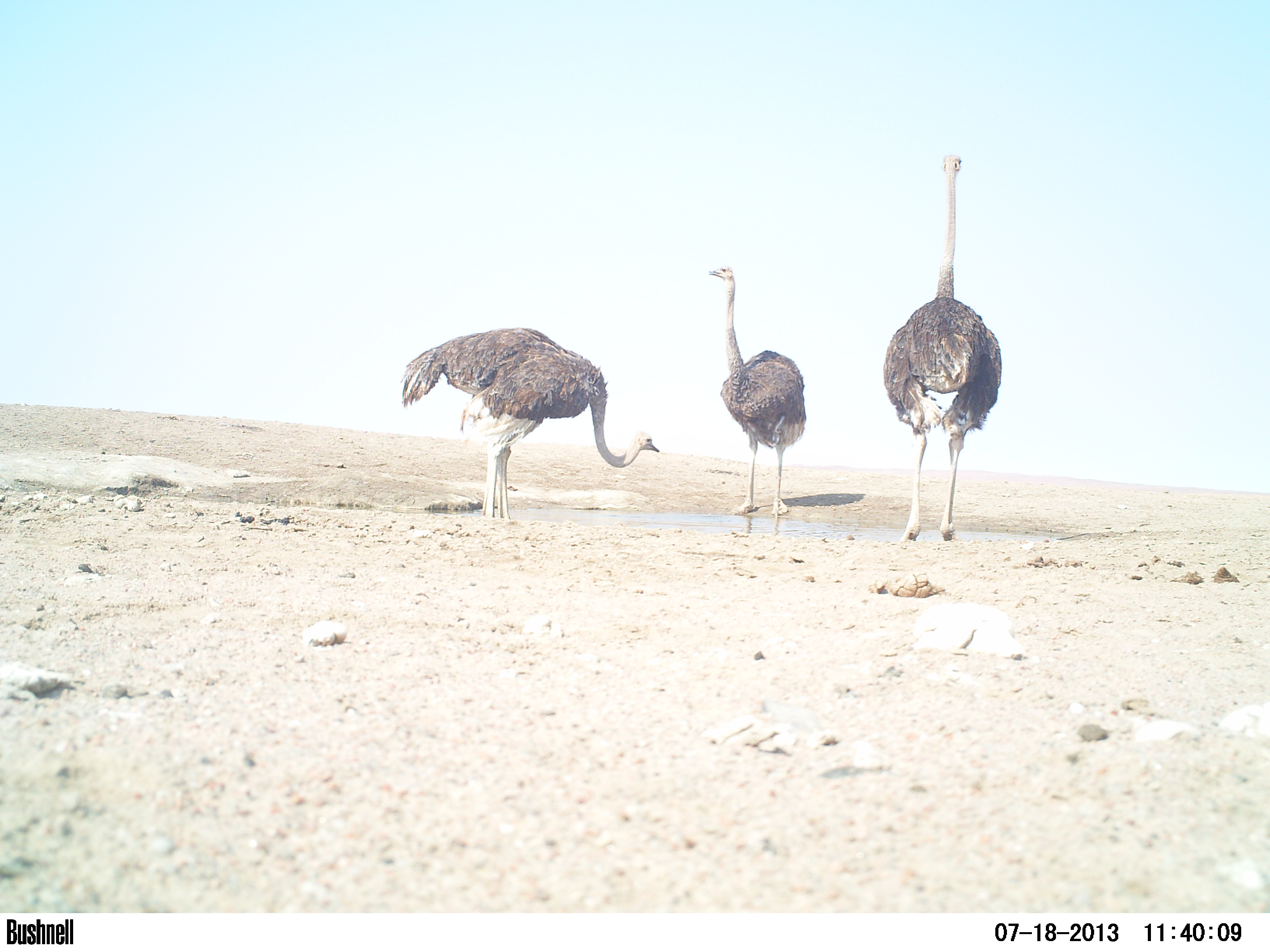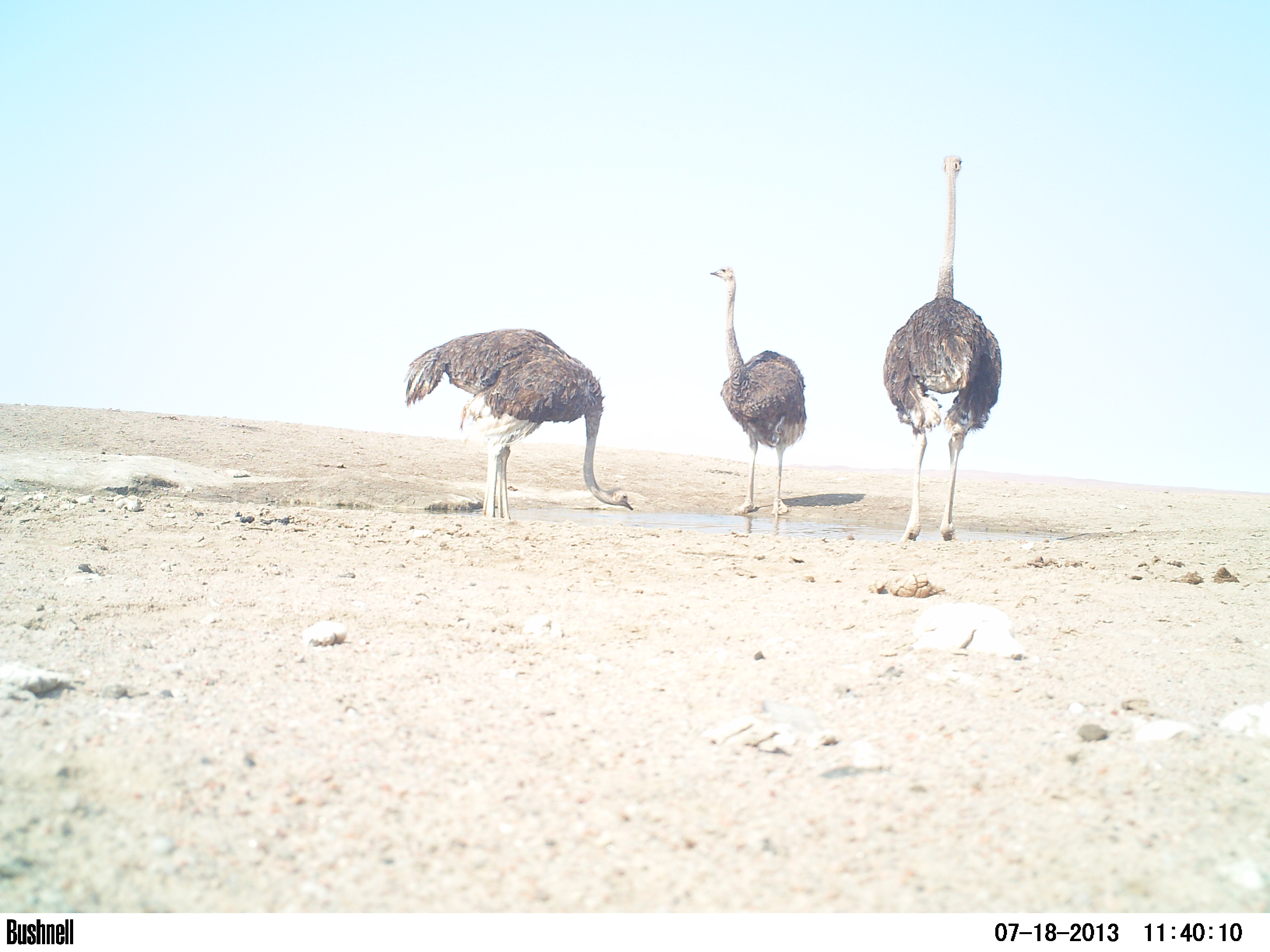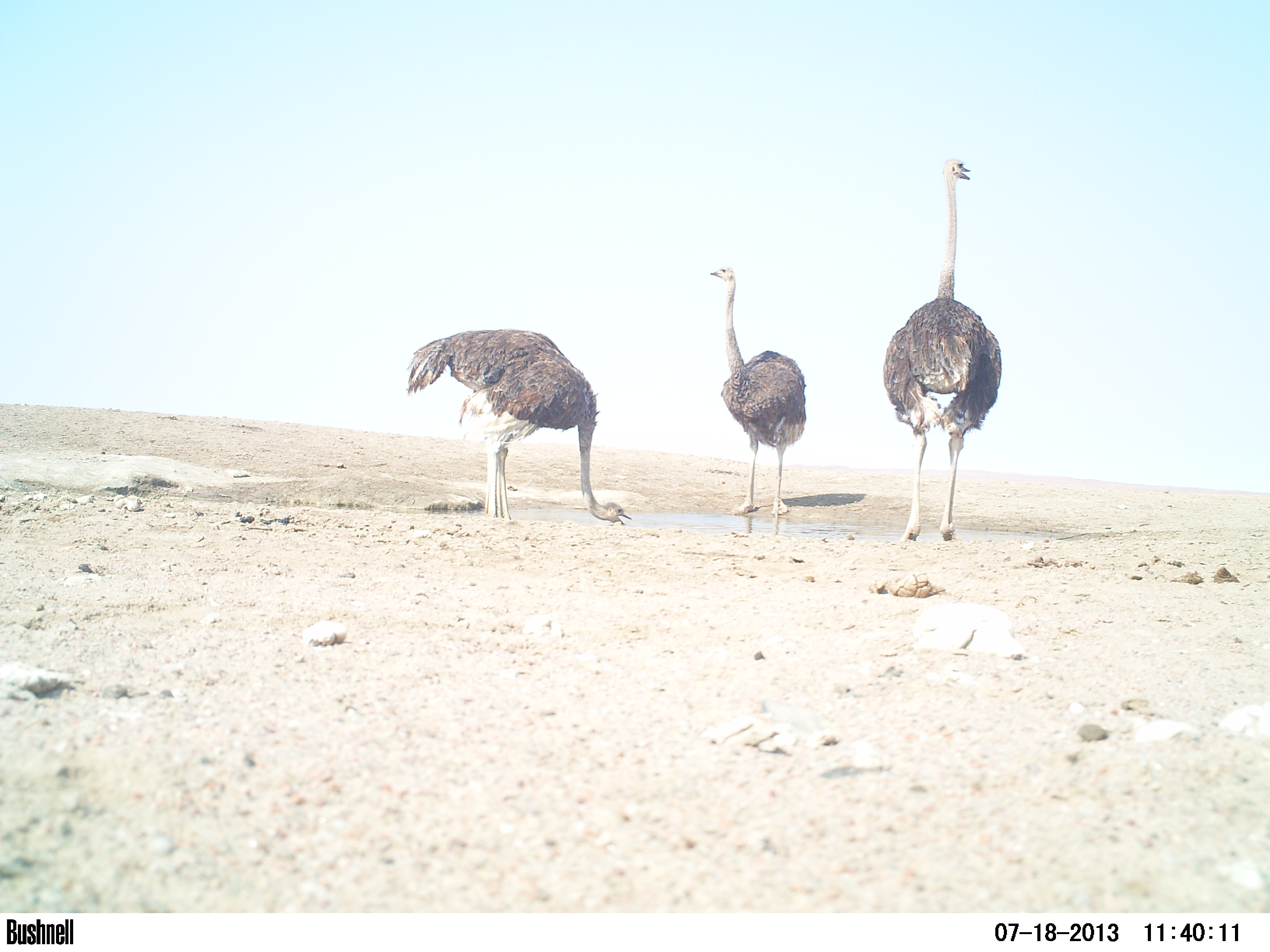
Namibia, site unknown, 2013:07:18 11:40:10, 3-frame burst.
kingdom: Animalia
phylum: Chordata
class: Aves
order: Struthioniformes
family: Struthionidae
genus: Struthio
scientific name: Struthio camelus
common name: common ostrich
Struthio camelus (common ostrich).